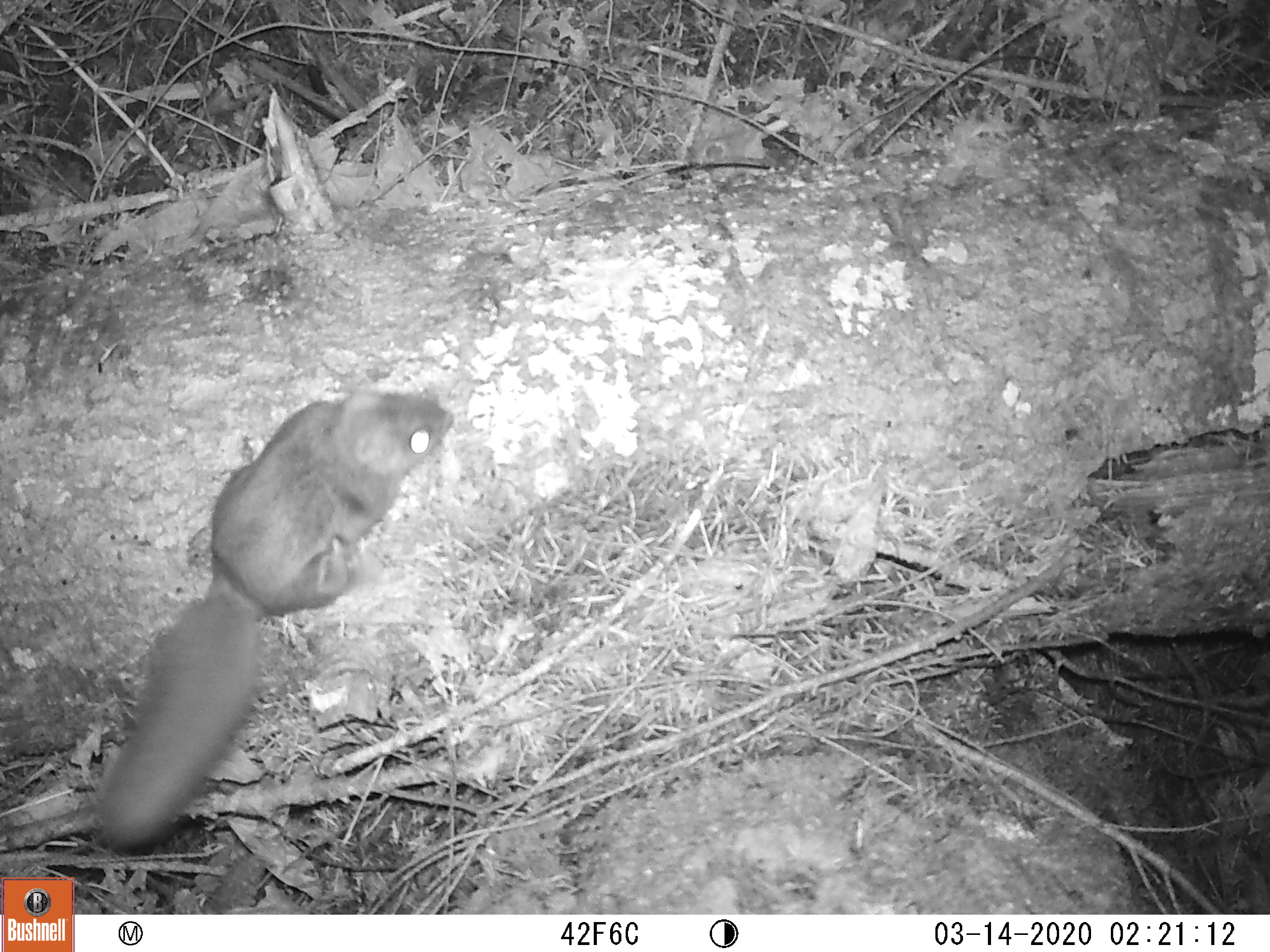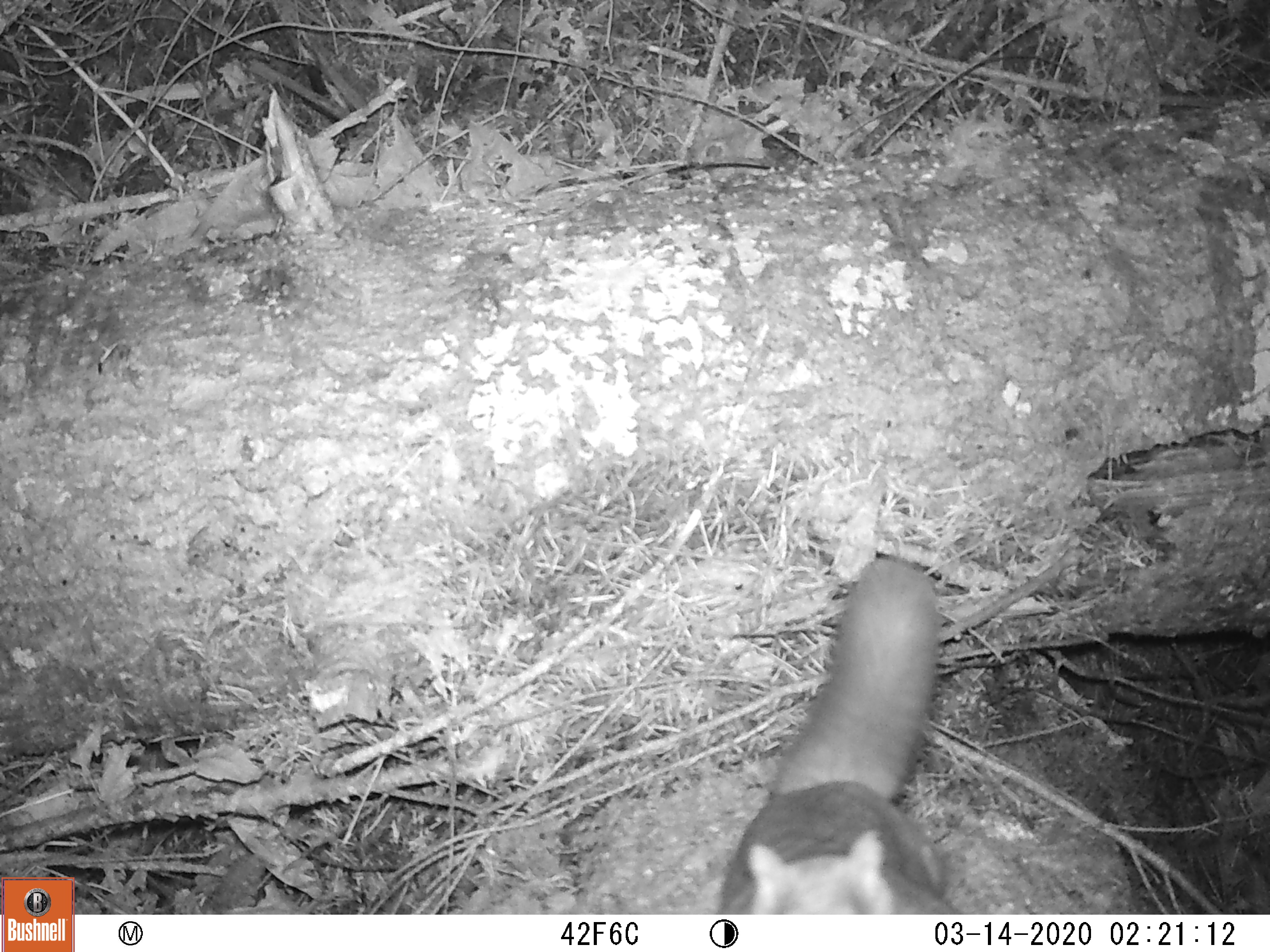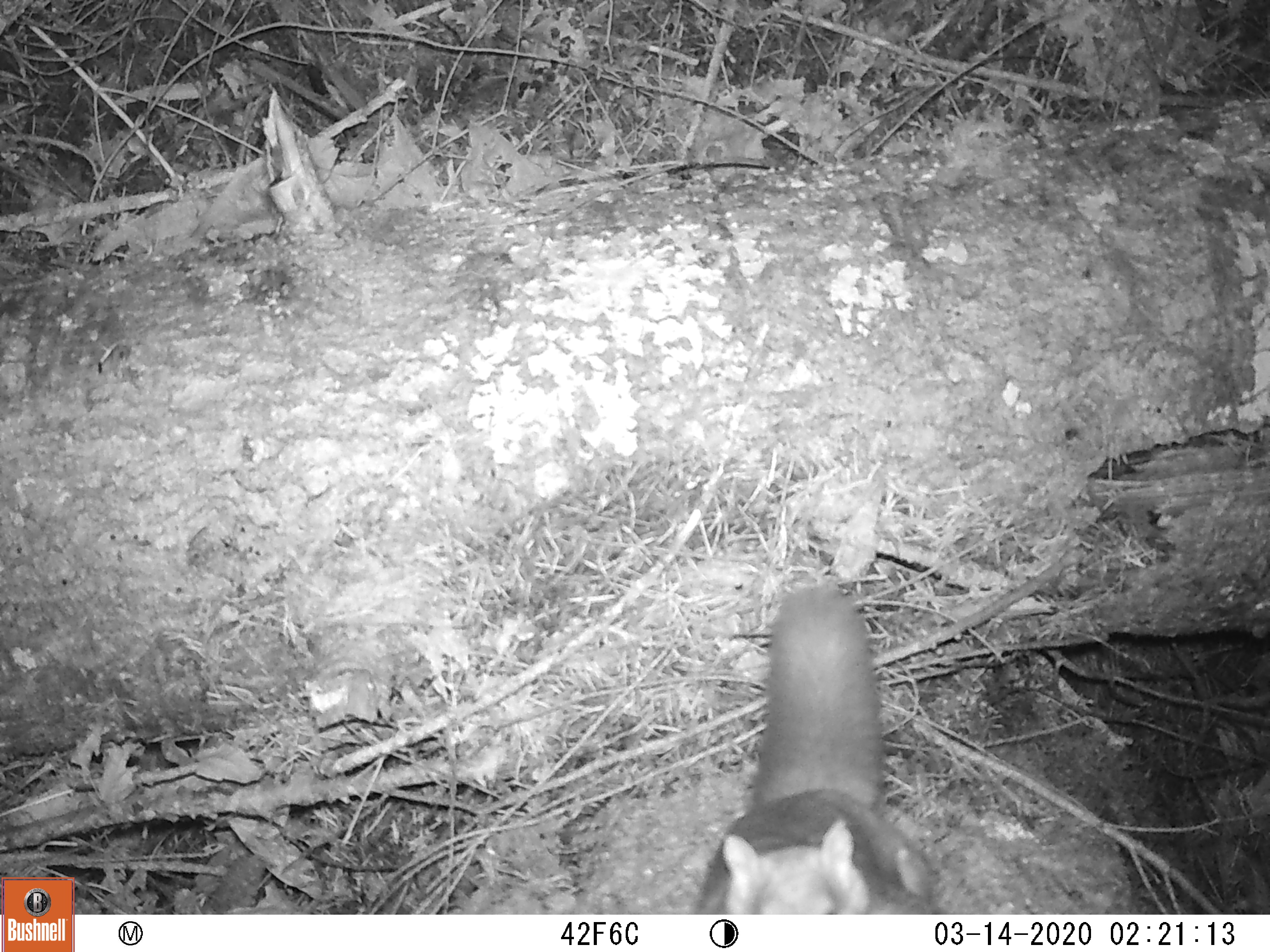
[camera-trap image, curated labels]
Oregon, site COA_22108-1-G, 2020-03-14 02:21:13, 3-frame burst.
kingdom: Animalia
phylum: Chordata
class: Mammalia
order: Rodentia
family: Sciuridae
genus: Glaucomys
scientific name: Glaucomys oregonensis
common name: humboldt's flying squirrel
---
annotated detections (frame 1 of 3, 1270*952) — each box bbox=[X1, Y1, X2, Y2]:
humboldt's flying squirrel: bbox=[93, 365, 476, 864]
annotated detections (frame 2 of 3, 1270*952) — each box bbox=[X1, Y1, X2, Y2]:
humboldt's flying squirrel: bbox=[697, 544, 997, 915]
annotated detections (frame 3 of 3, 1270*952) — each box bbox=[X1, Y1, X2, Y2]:
humboldt's flying squirrel: bbox=[652, 574, 962, 915]